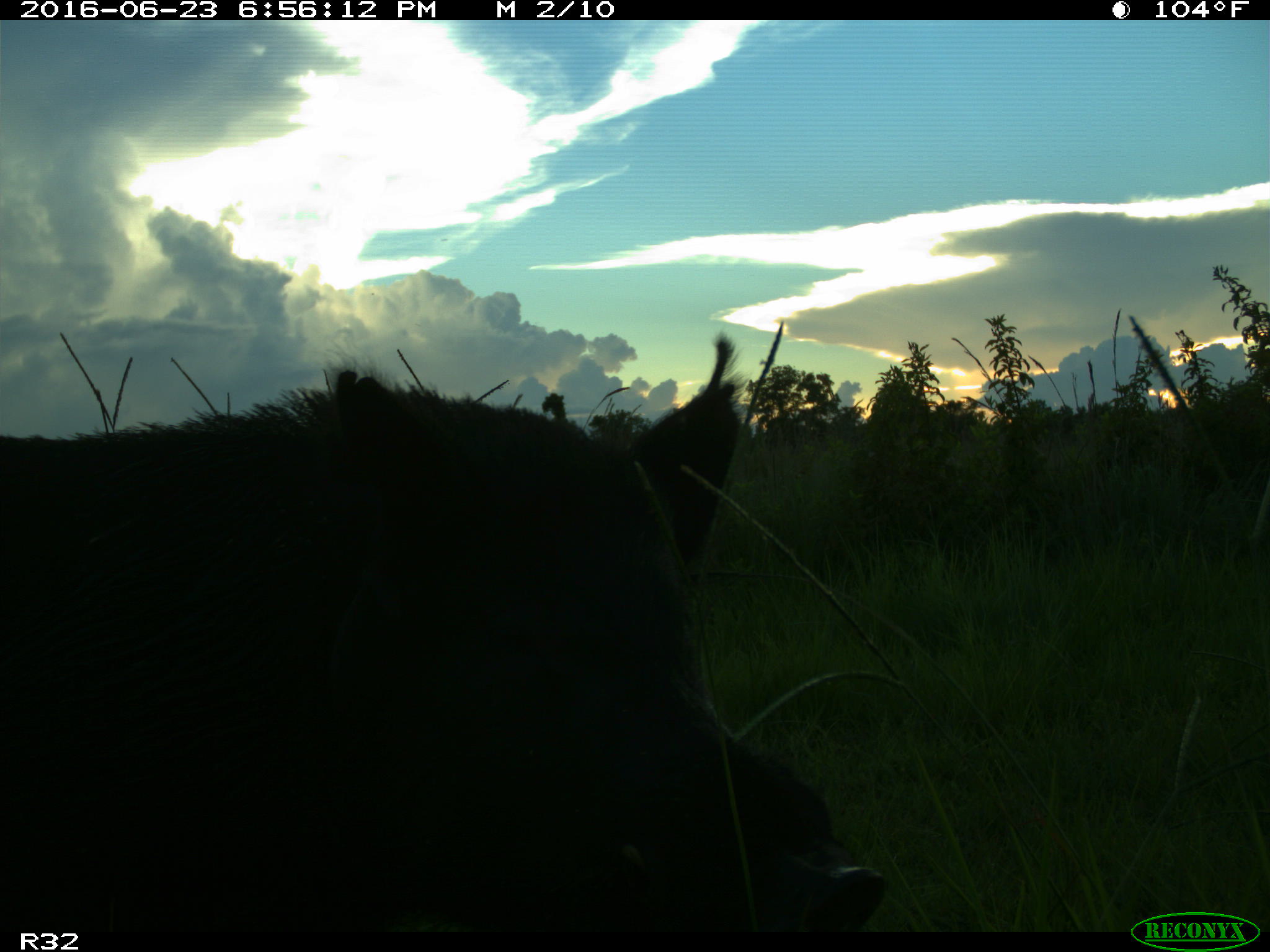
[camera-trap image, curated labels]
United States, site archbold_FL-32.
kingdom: Animalia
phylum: Chordata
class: Mammalia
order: Artiodactyla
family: Suidae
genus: Sus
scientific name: Sus scrofa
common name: wild boar